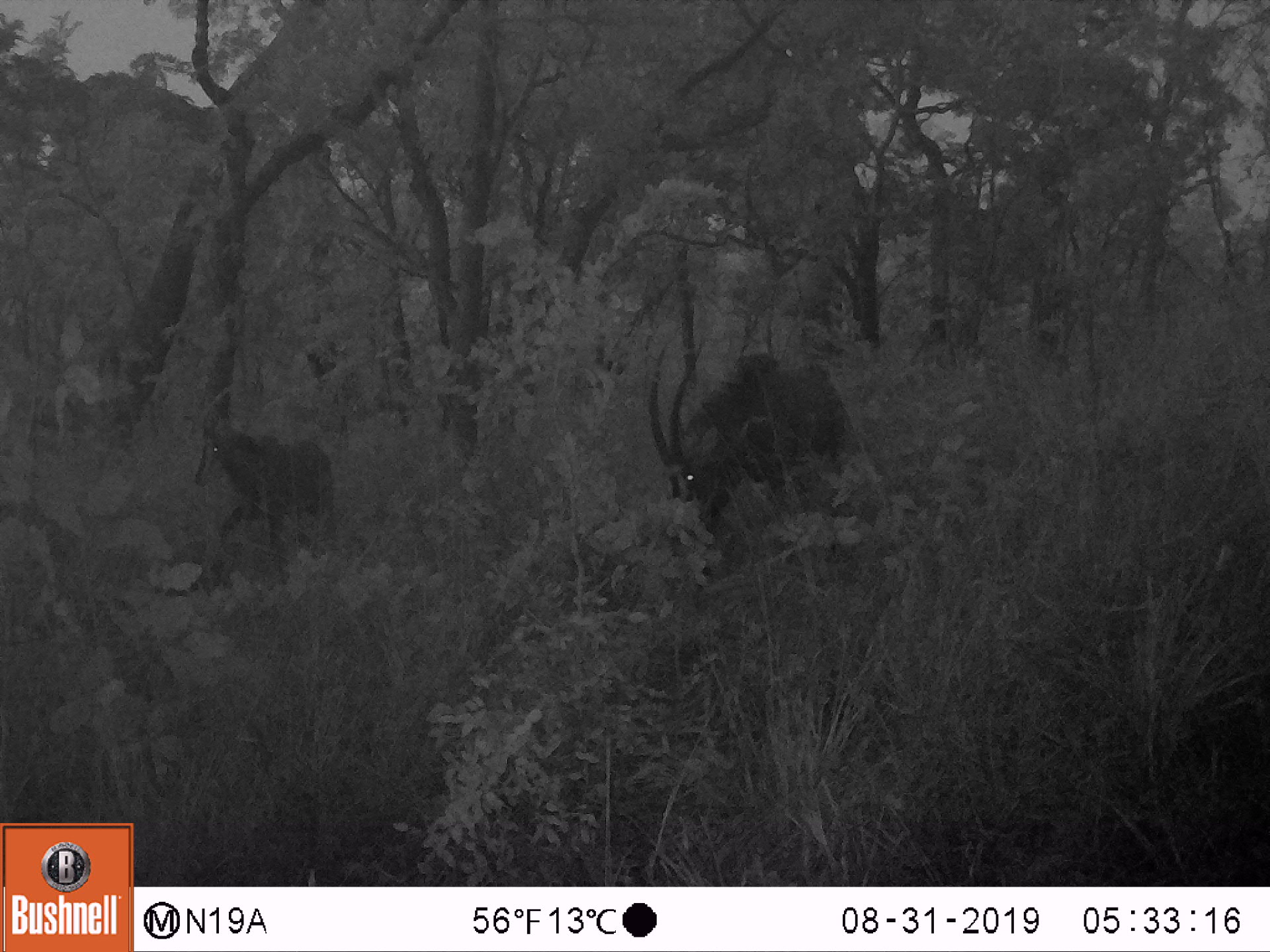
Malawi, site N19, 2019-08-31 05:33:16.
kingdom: Animalia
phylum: Chordata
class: Mammalia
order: Artiodactyla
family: Bovidae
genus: Hippotragus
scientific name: Hippotragus niger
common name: sable antelope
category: sable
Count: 2.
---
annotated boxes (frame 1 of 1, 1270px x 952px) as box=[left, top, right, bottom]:
sable: box=[646, 327, 858, 574]; box=[182, 372, 357, 582]